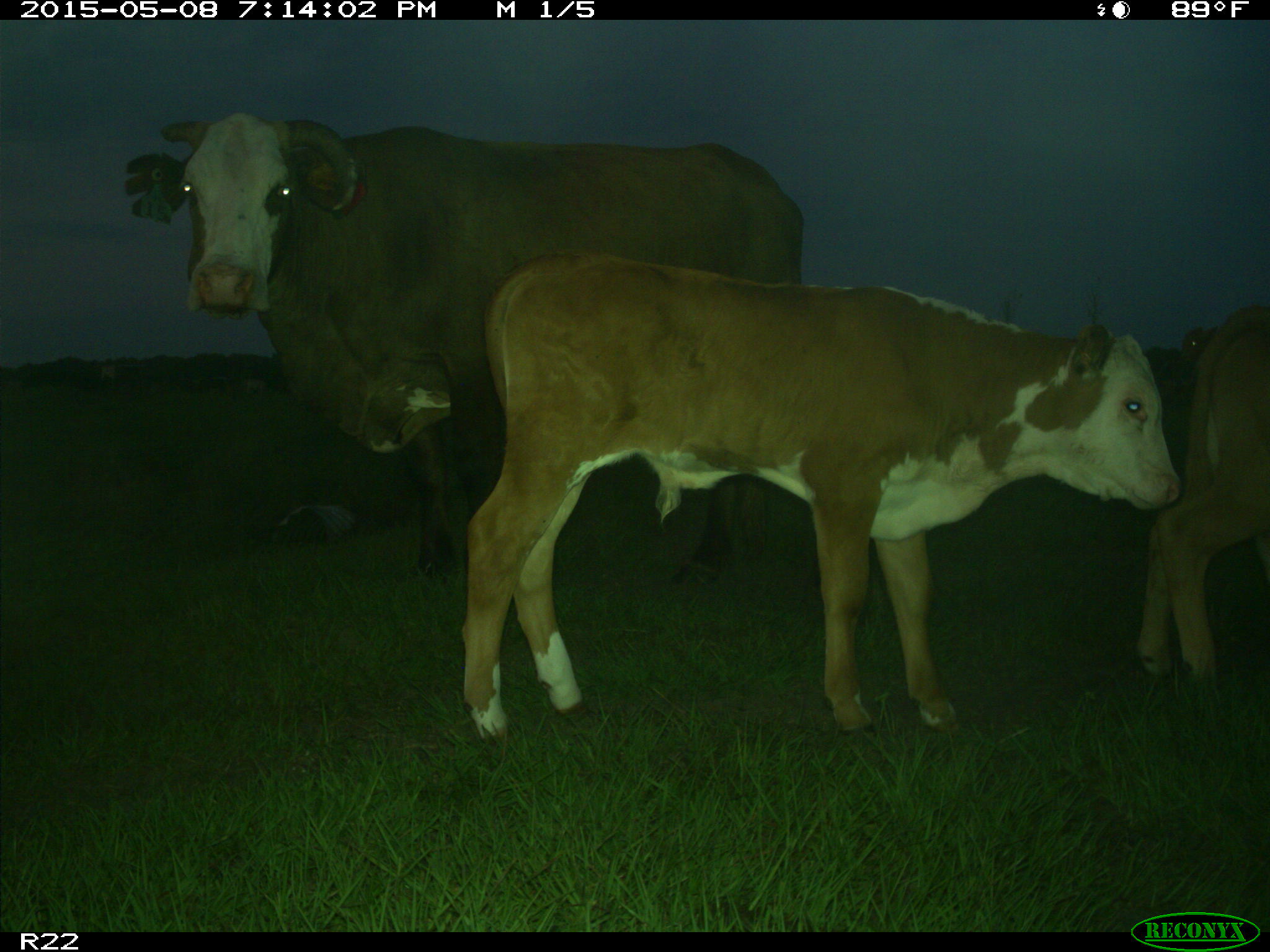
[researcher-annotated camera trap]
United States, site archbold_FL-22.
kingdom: Animalia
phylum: Chordata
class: Mammalia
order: Artiodactyla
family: Bovidae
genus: Bos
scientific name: Bos taurus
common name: domestic cow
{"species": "Bos taurus (domestic cow)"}